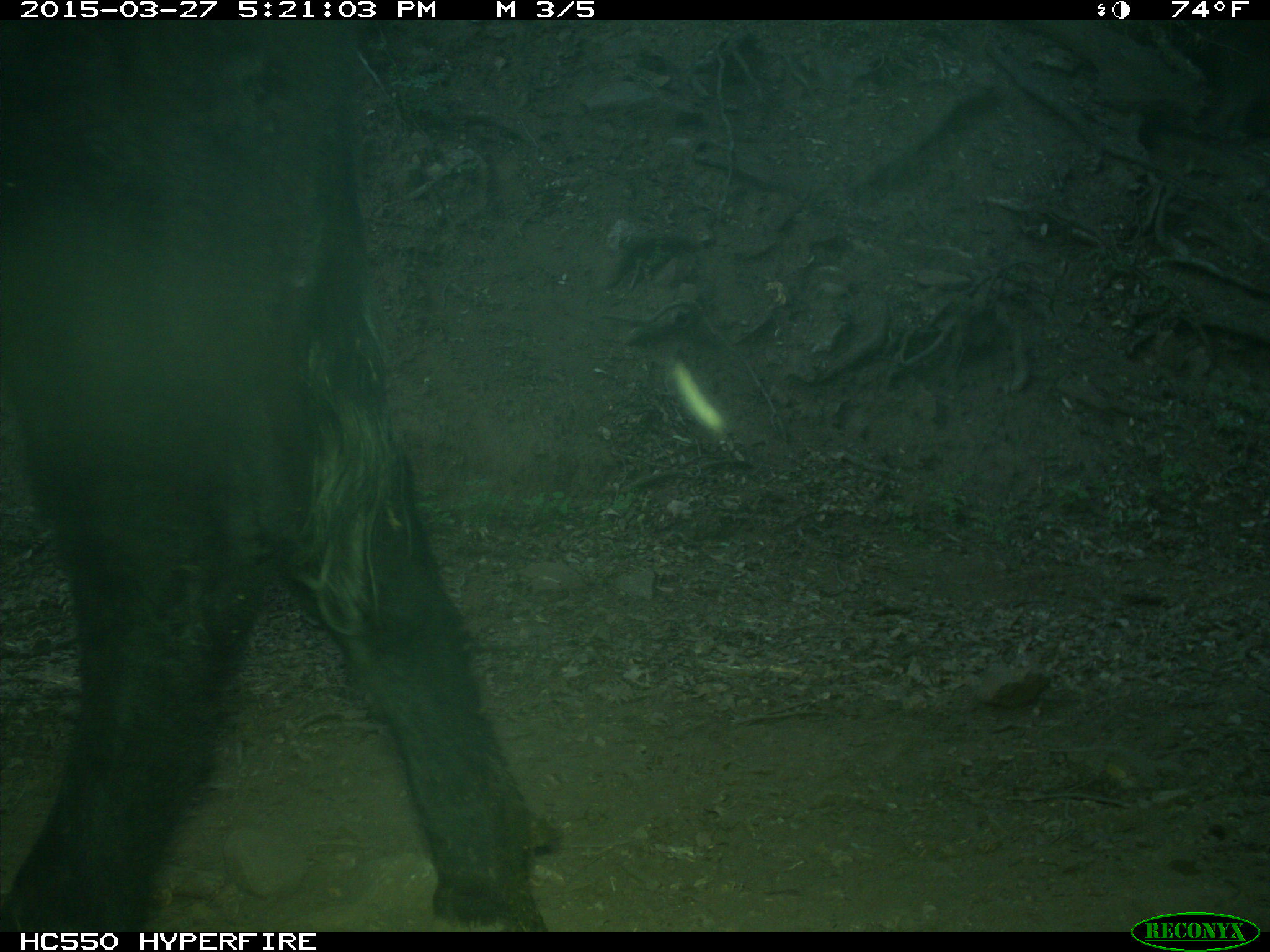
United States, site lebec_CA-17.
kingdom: Animalia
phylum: Chordata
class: Mammalia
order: Artiodactyla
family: Bovidae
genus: Bos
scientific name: Bos taurus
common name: domestic cow